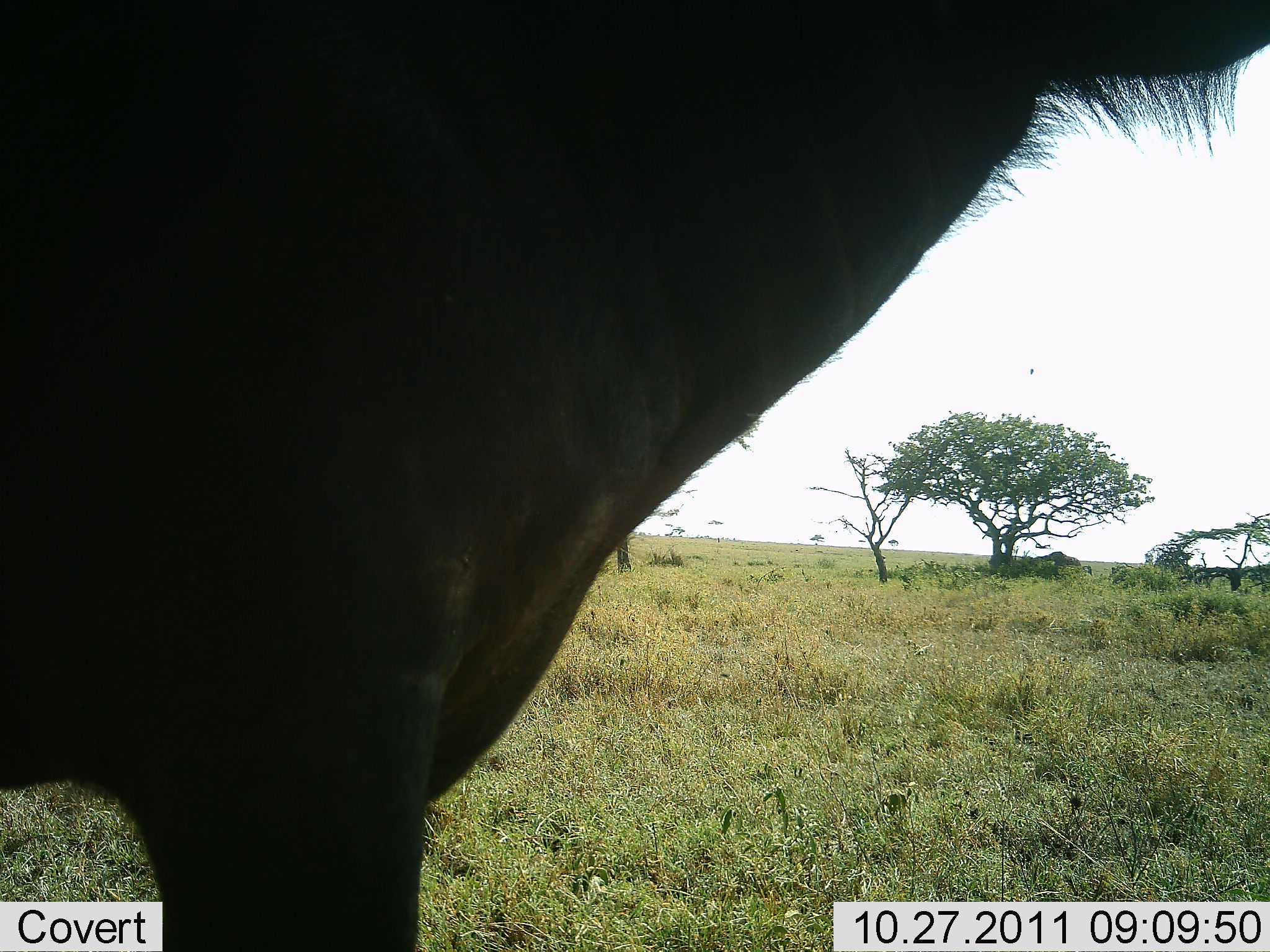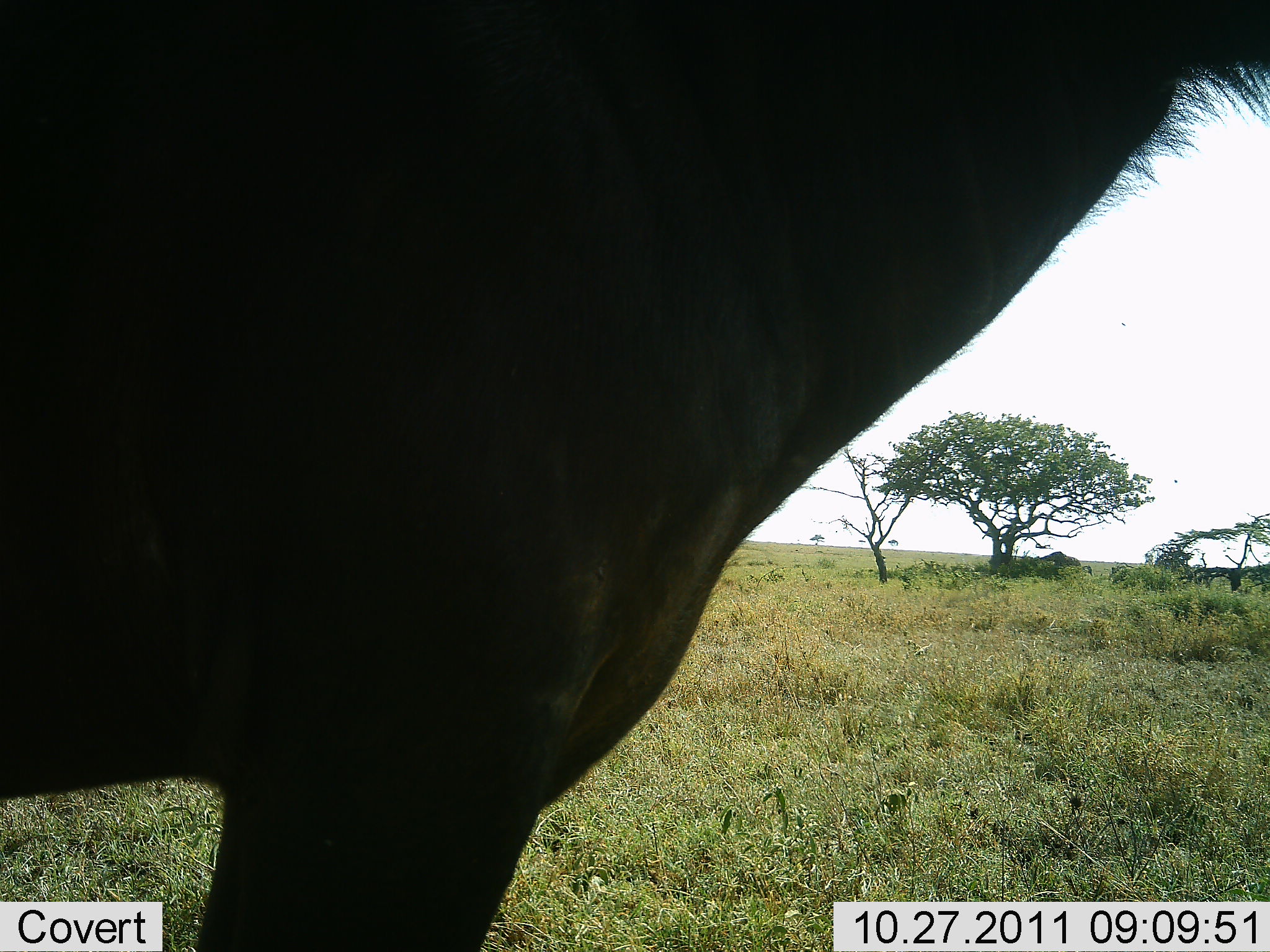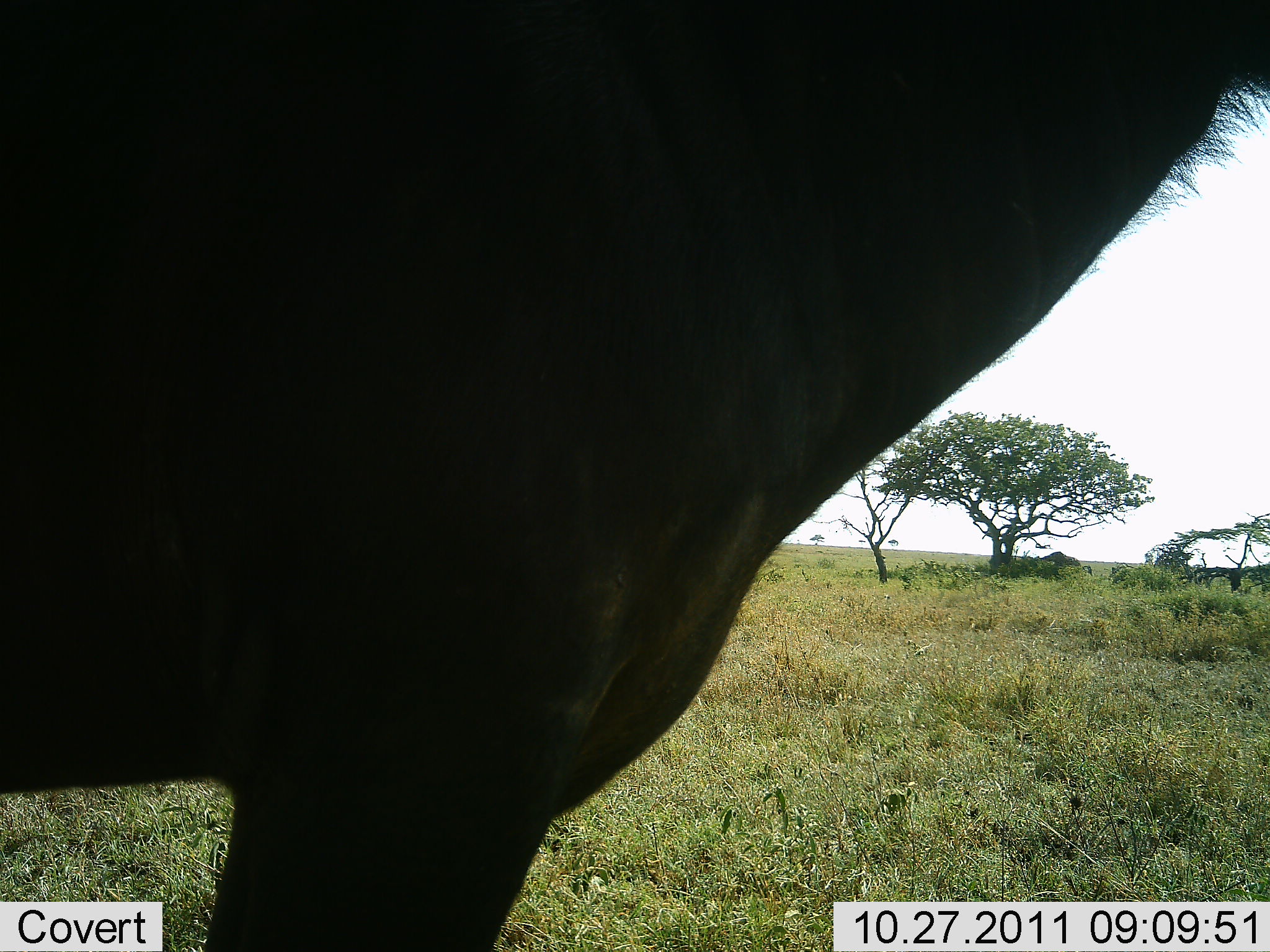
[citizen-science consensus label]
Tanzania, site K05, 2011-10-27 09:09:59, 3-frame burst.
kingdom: Animalia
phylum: Chordata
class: Mammalia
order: Artiodactyla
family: Bovidae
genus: Connochaetes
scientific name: Connochaetes taurinus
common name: blue wildebeest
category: wildebeest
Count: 1.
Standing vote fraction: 78%.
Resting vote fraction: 0%.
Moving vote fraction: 11%.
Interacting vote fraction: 11%.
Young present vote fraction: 0%.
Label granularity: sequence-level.